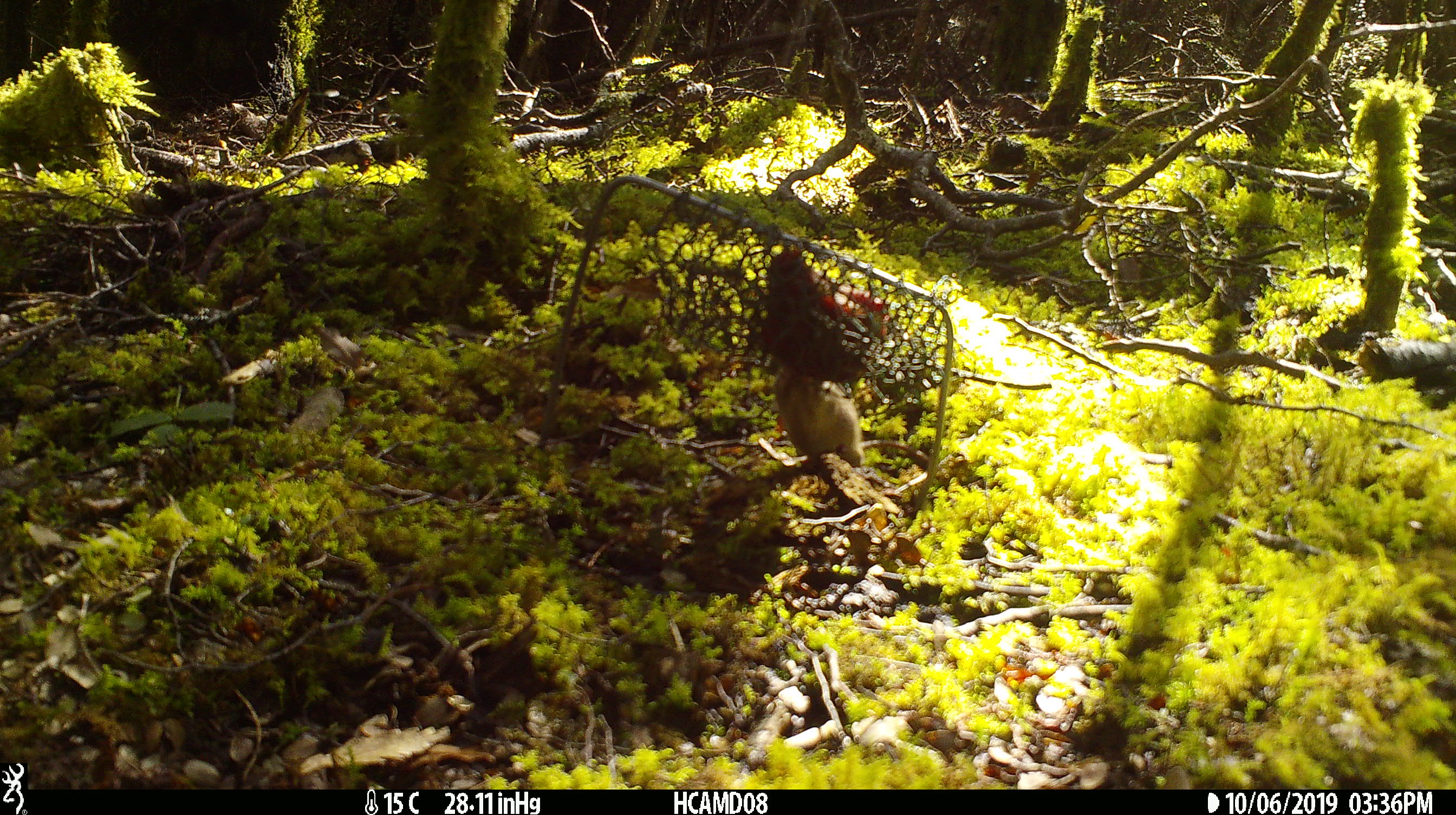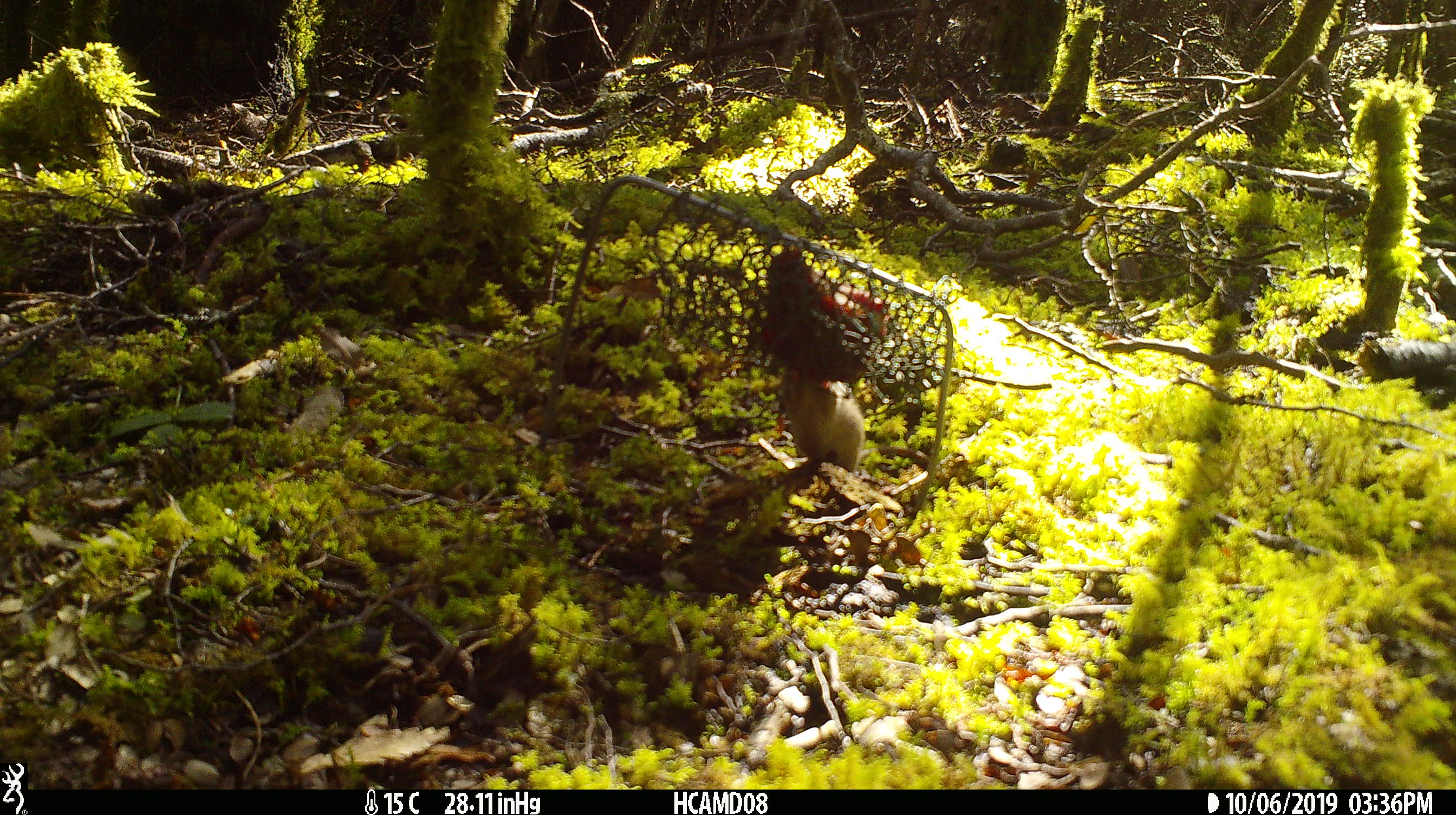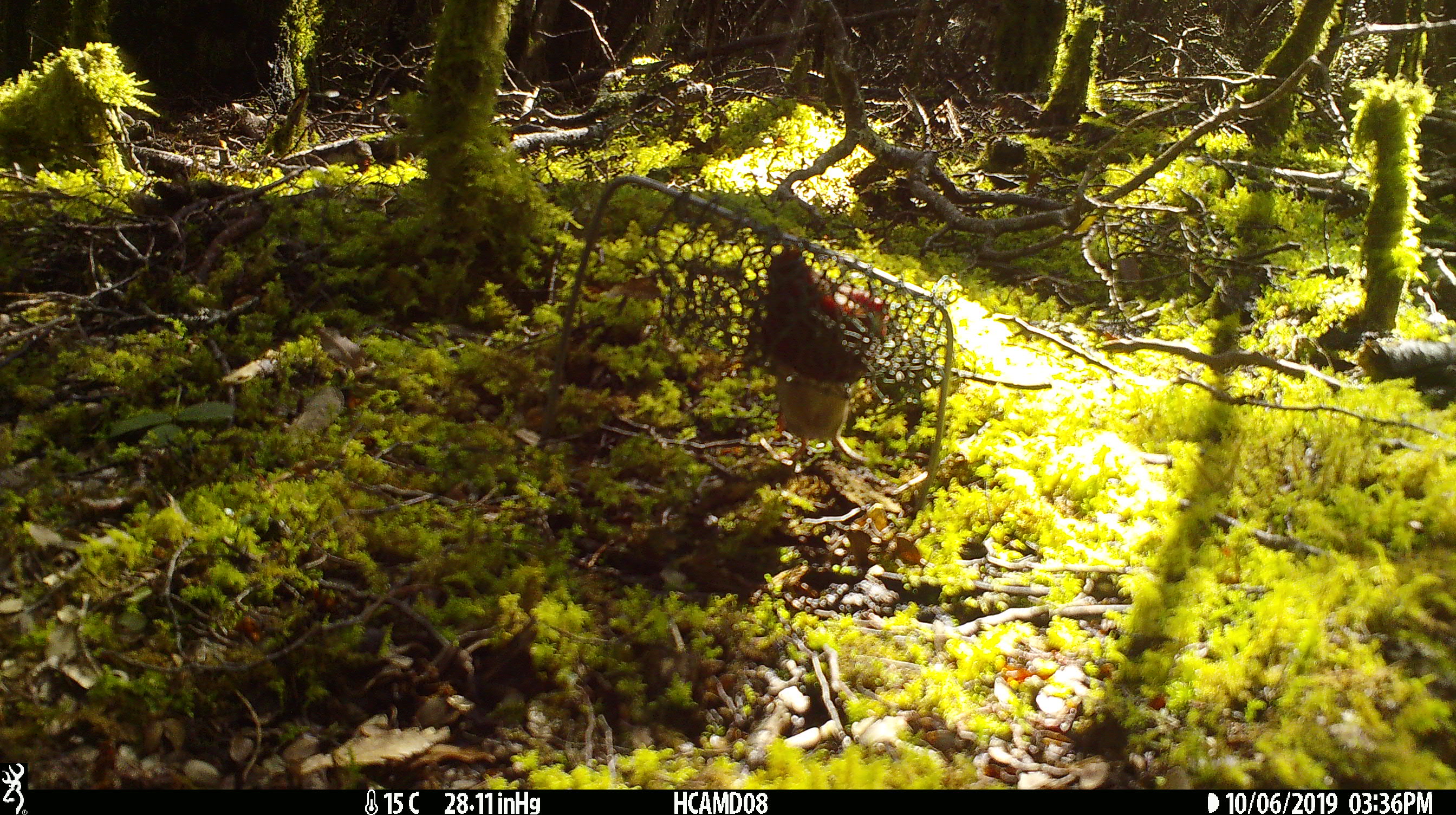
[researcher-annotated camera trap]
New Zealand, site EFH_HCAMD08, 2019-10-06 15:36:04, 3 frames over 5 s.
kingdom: Animalia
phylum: Chordata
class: Mammalia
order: Rodentia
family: Muridae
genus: Mus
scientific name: Mus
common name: mouse